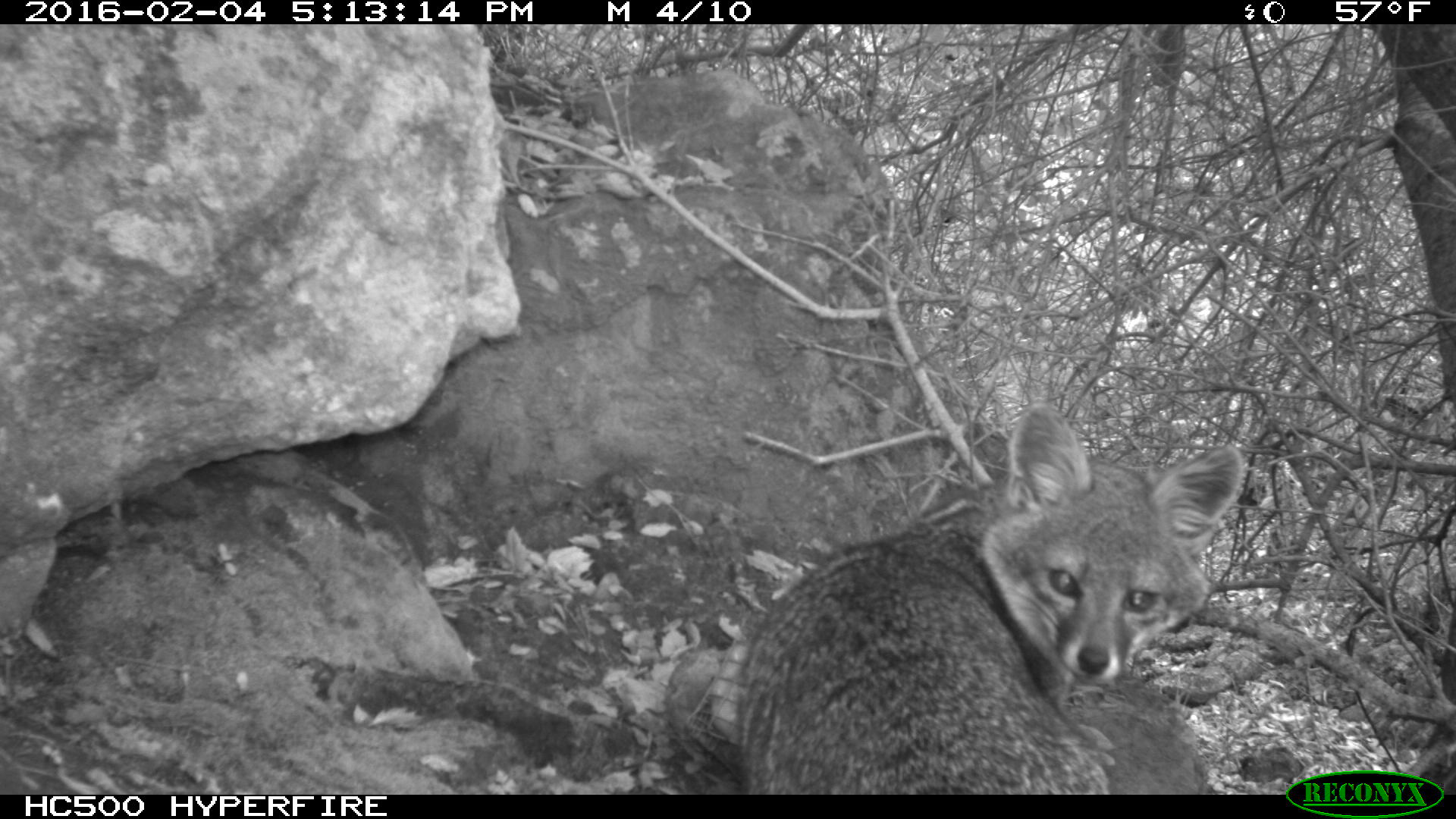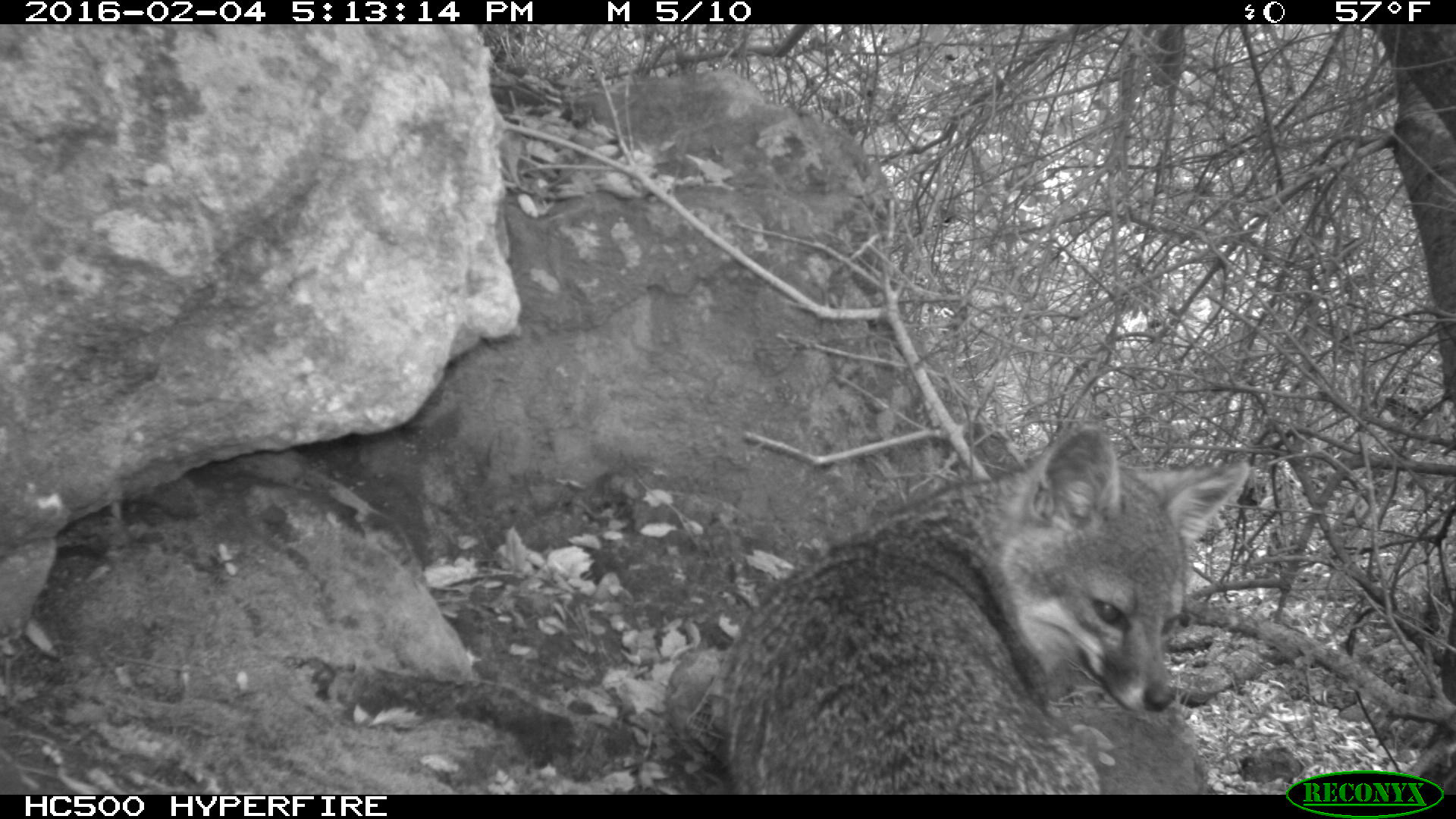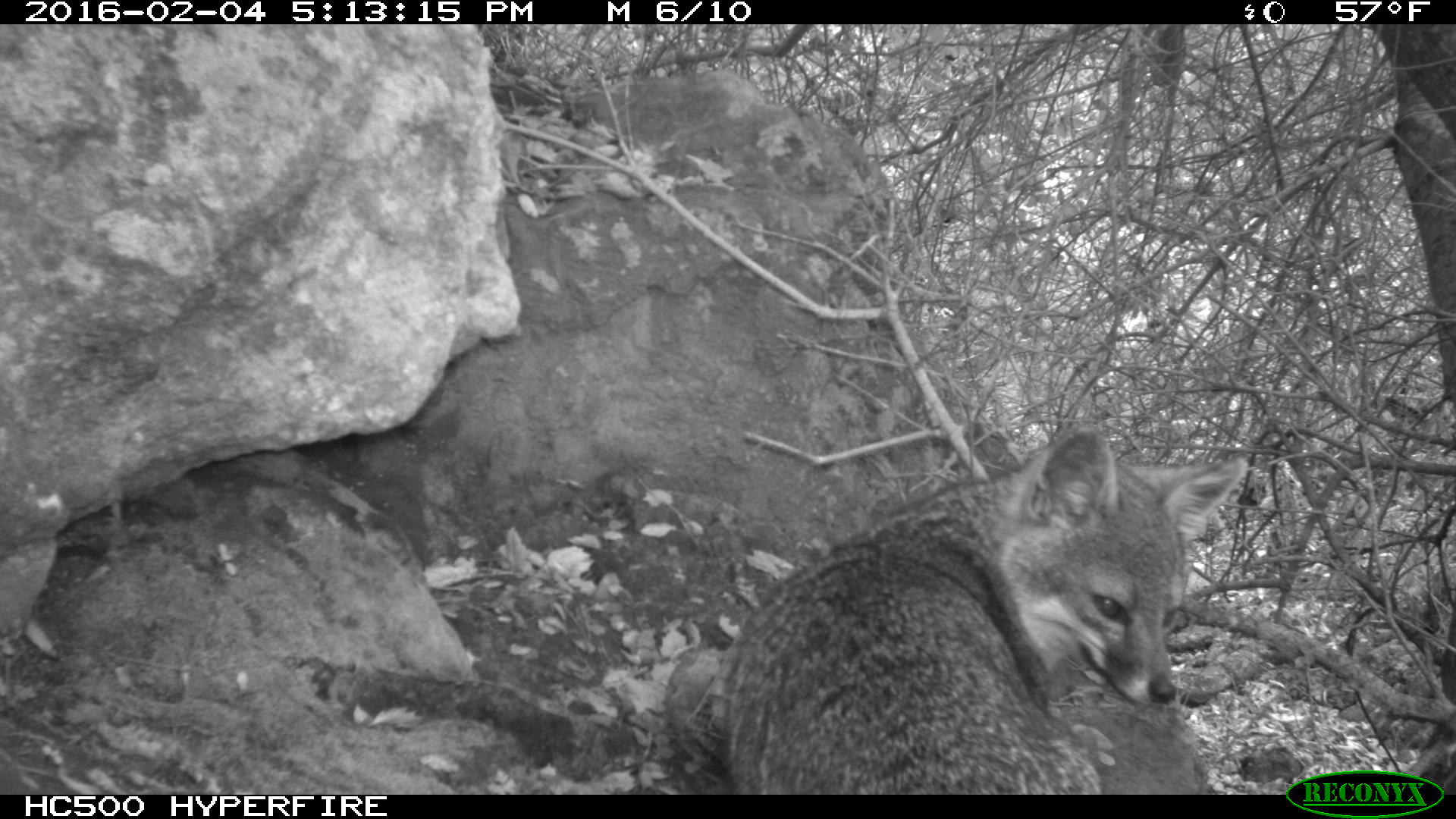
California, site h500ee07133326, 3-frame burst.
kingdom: Animalia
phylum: Chordata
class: Mammalia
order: Carnivora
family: Canidae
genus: Urocyon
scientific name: Urocyon littoralis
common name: island fox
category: fox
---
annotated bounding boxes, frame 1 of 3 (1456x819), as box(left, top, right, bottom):
fox: box(736, 403, 1241, 795)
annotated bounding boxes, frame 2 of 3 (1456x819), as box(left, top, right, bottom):
fox: box(714, 425, 1251, 794)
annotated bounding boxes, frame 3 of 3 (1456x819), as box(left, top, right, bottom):
fox: box(723, 423, 1248, 793)